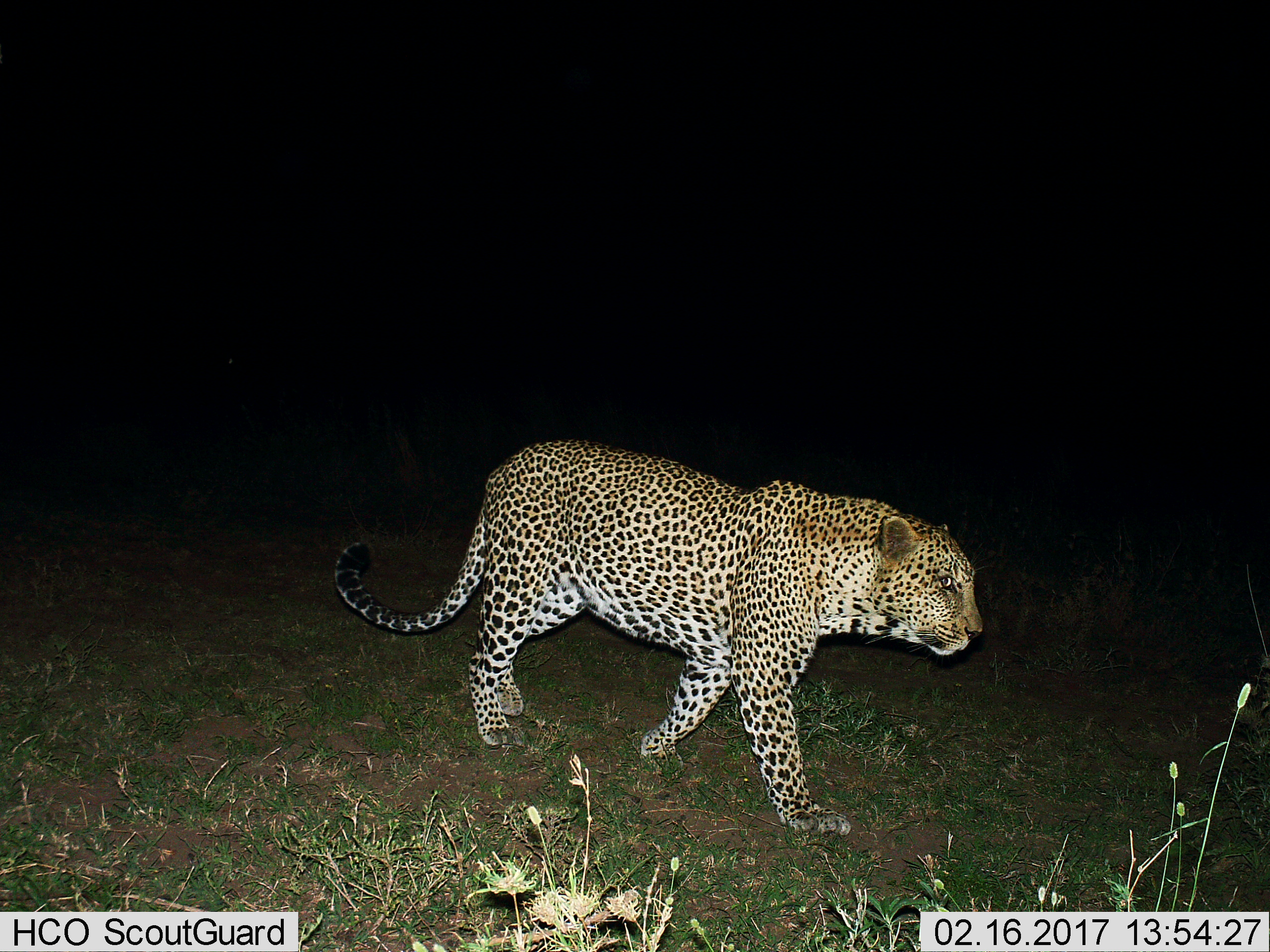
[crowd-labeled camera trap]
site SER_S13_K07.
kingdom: Animalia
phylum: Chordata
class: Mammalia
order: Carnivora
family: Felidae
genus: Panthera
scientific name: Panthera pardus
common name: leopard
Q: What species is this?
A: Leopard (Panthera pardus).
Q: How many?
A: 1.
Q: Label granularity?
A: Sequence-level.